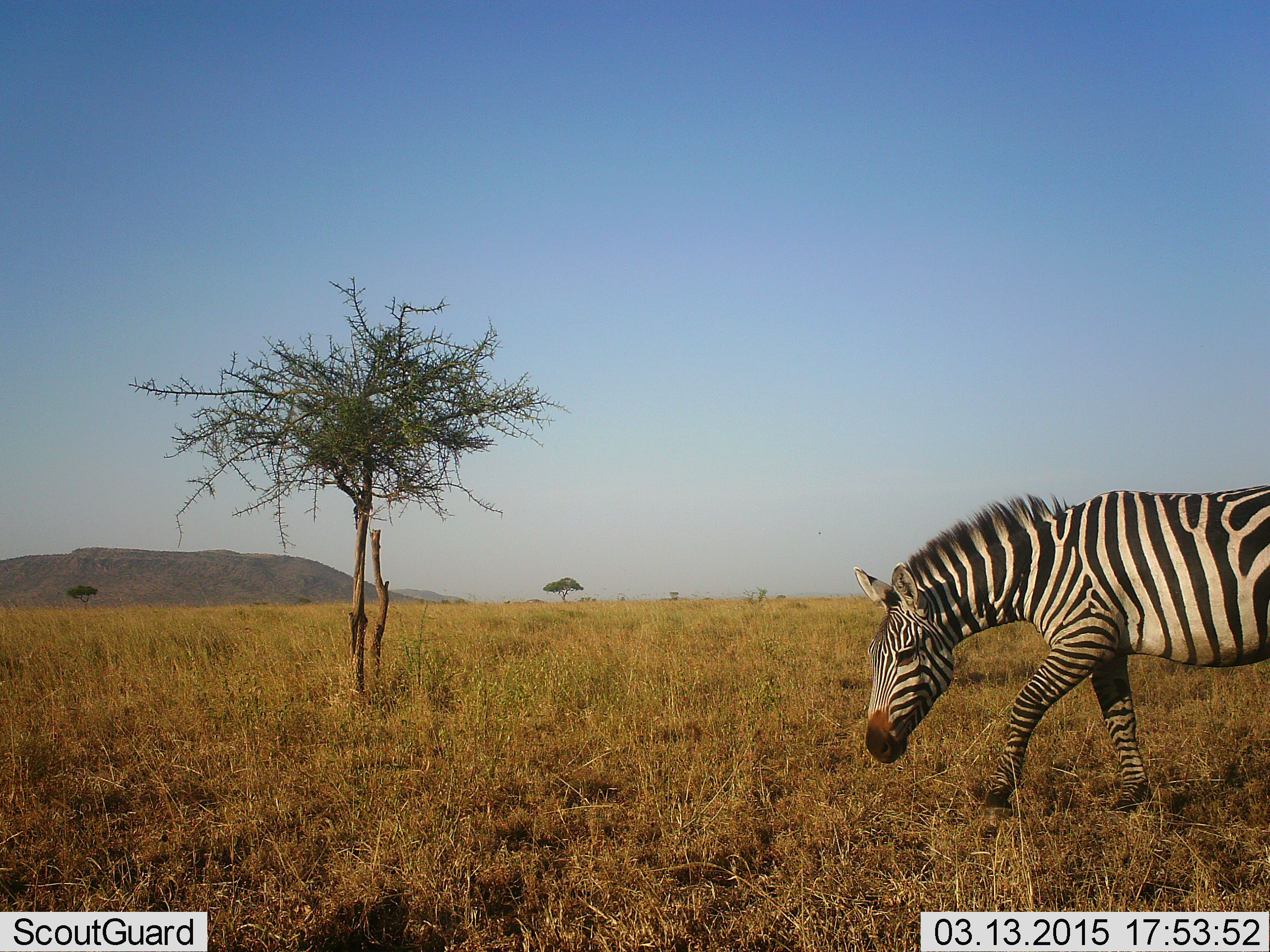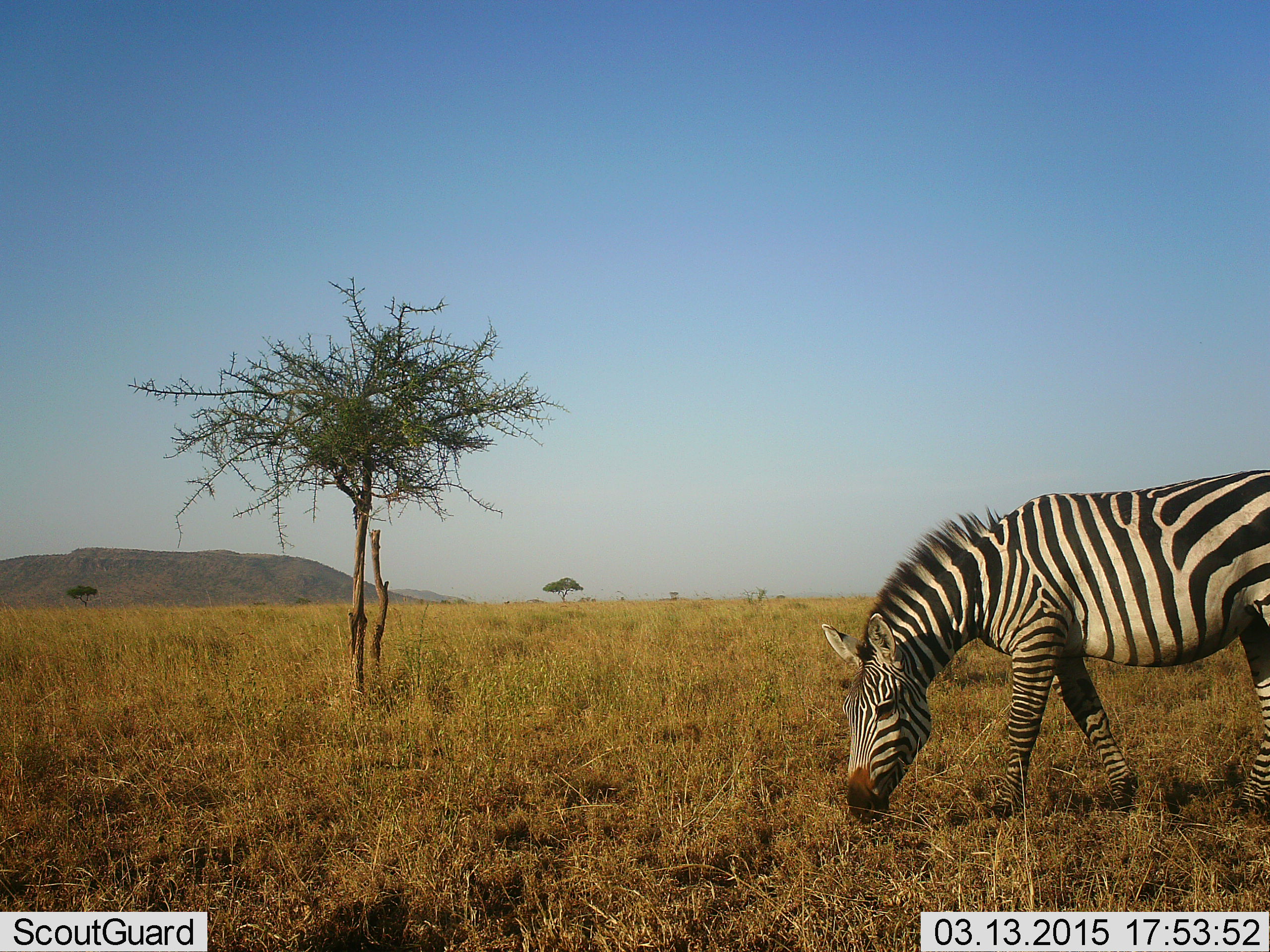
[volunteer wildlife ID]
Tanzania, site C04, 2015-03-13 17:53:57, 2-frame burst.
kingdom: Animalia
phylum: Chordata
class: Mammalia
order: Perissodactyla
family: Equidae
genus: Equus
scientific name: Equus quagga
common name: plains zebra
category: zebra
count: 1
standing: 0%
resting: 0%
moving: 0%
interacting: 0%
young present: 0%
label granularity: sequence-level